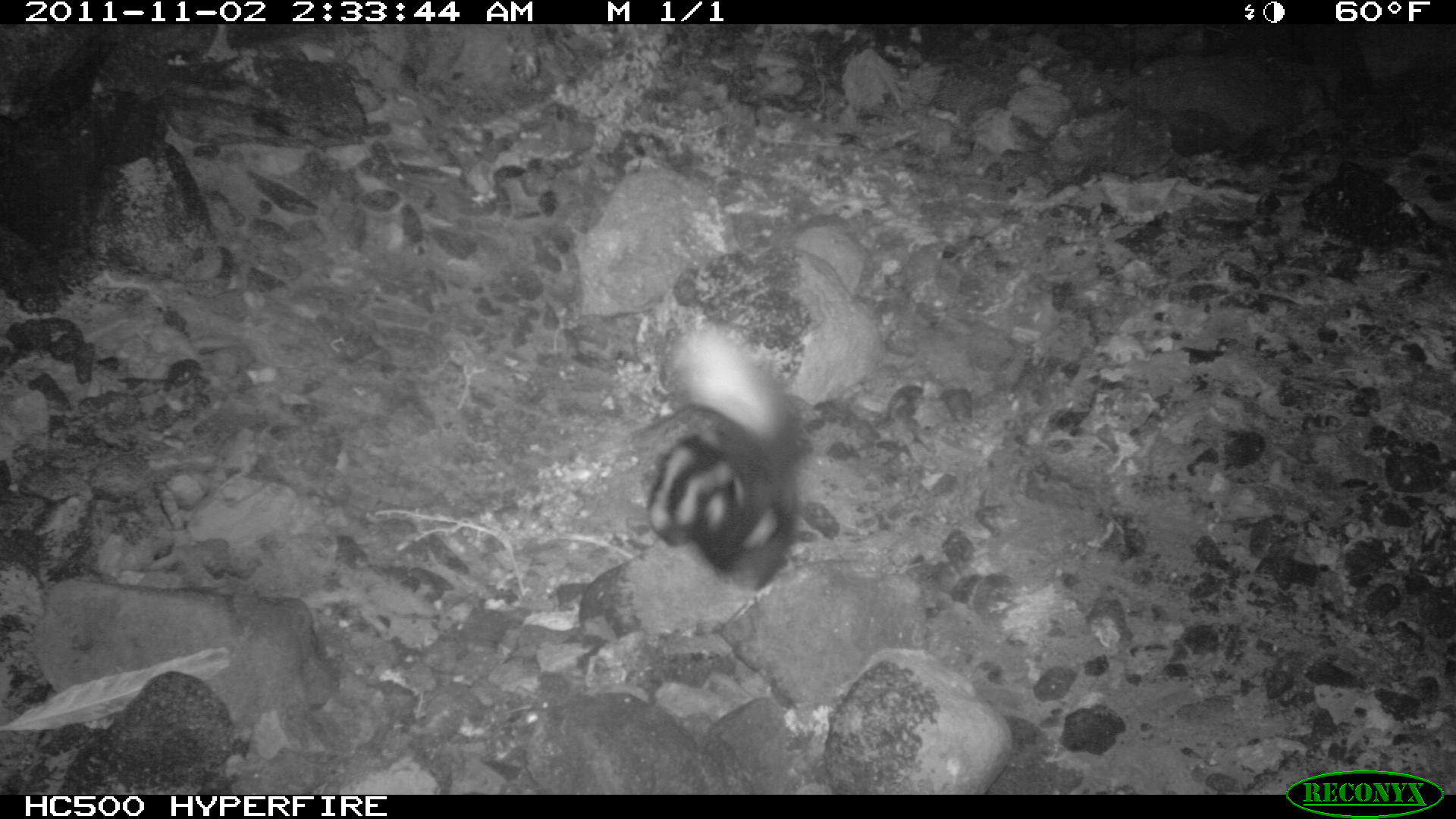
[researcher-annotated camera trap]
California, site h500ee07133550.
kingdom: Animalia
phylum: Chordata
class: Mammalia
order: Carnivora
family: Mephitidae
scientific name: Mephitidae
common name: skunk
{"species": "skunk (Mephitidae)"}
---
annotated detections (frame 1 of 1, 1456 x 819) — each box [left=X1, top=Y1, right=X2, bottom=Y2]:
skunk: [left=648, top=323, right=799, bottom=592]